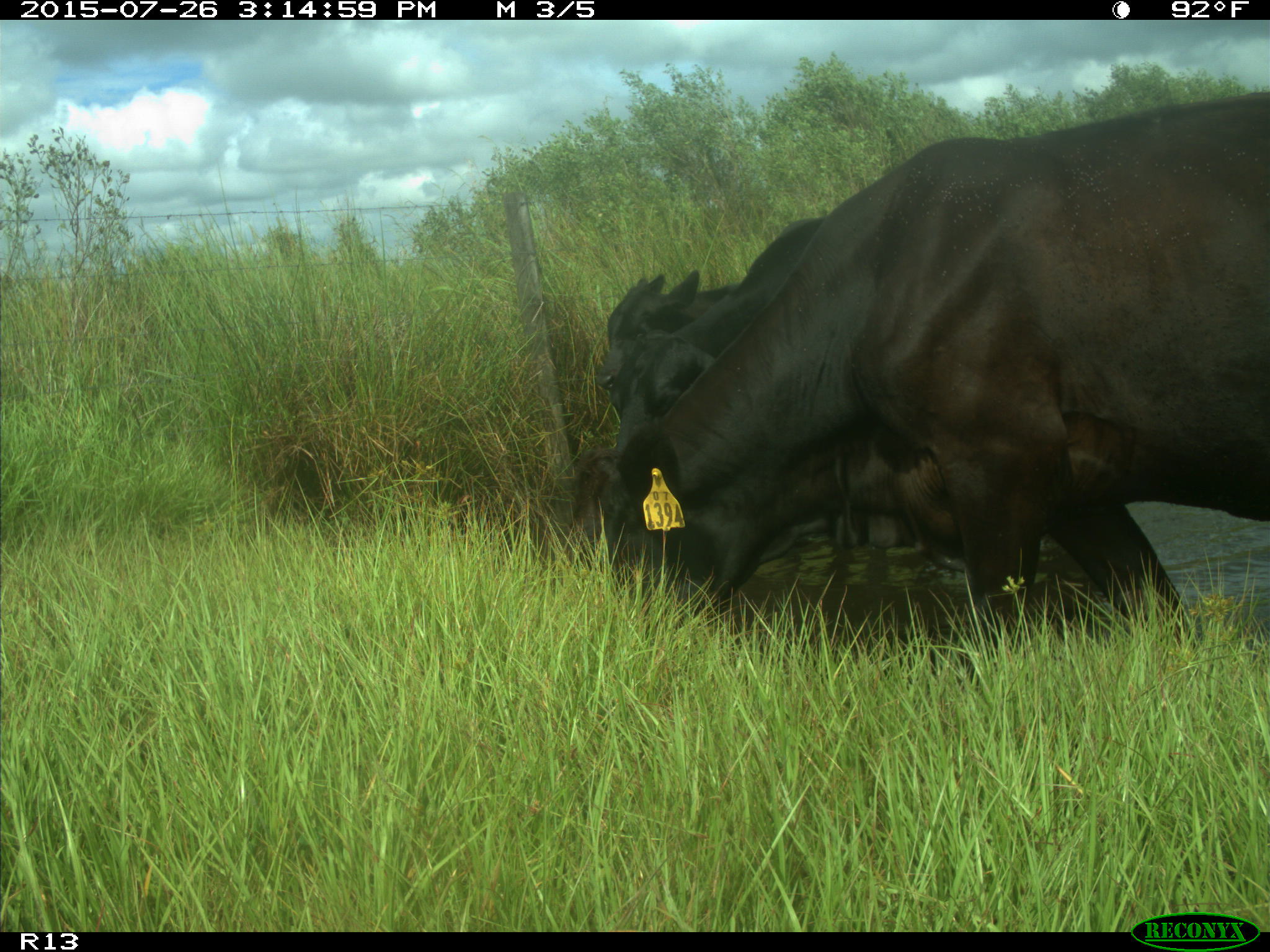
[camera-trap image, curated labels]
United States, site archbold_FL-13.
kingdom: Animalia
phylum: Chordata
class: Mammalia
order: Artiodactyla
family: Bovidae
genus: Bos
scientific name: Bos taurus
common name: domestic cow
Bos taurus (domestic cow).